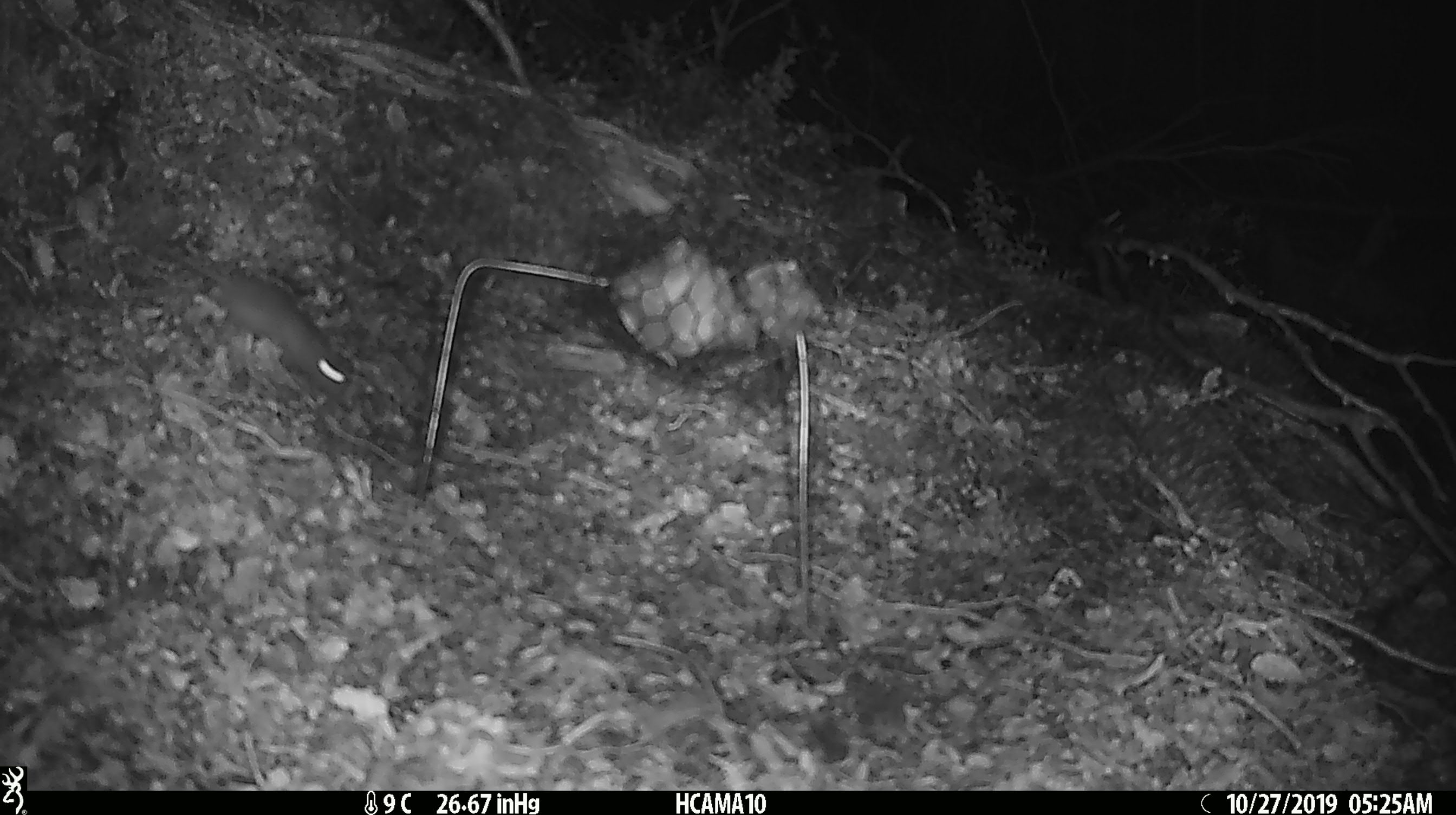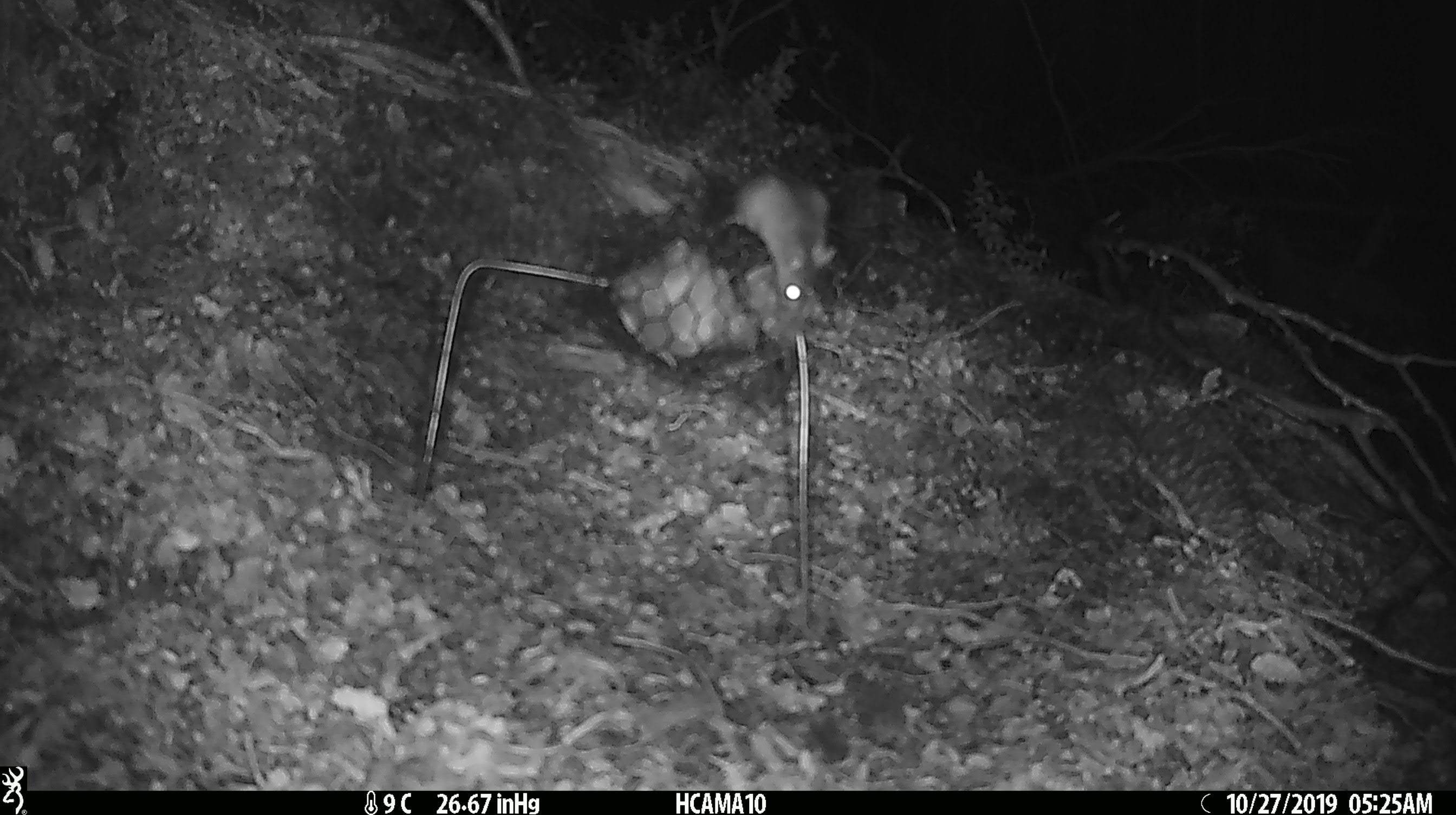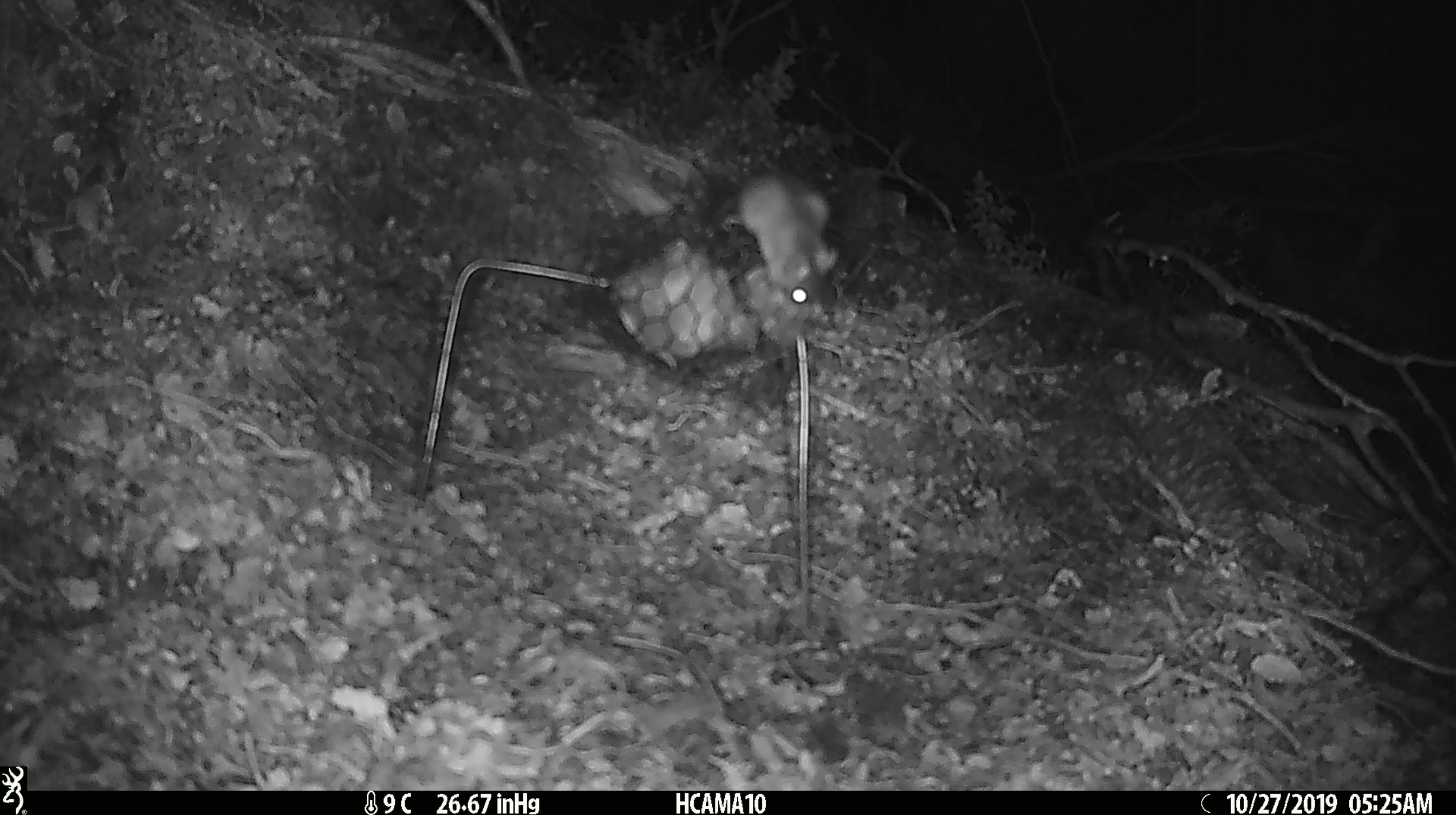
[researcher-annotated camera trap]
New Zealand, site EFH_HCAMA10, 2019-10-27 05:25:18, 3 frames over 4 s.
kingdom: Animalia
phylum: Chordata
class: Mammalia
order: Rodentia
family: Muridae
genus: Mus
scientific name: Mus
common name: mouse